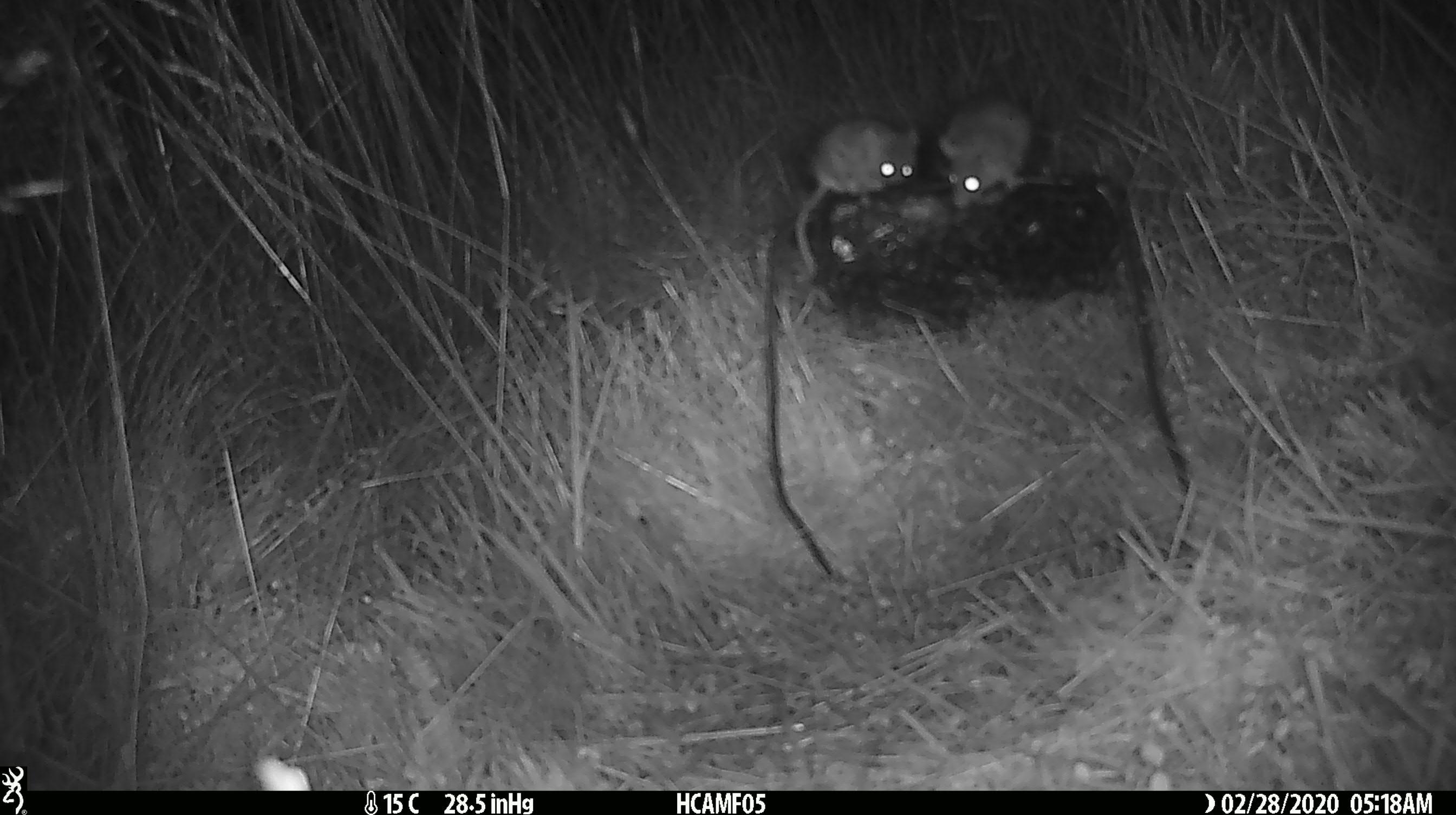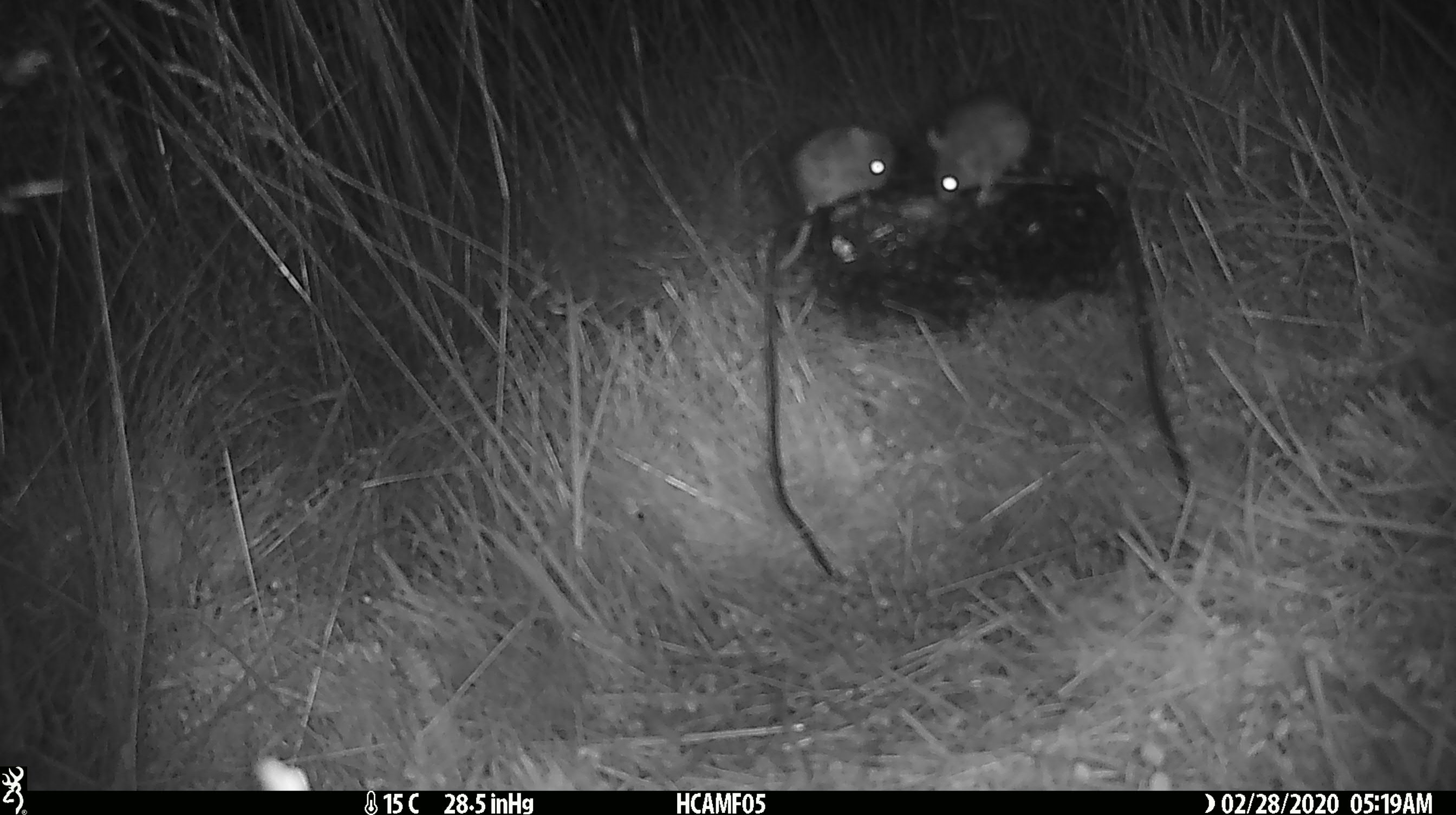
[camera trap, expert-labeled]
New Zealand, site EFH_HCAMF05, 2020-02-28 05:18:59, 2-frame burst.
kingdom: Animalia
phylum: Chordata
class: Mammalia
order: Rodentia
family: Muridae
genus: Mus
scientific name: Mus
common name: mouse